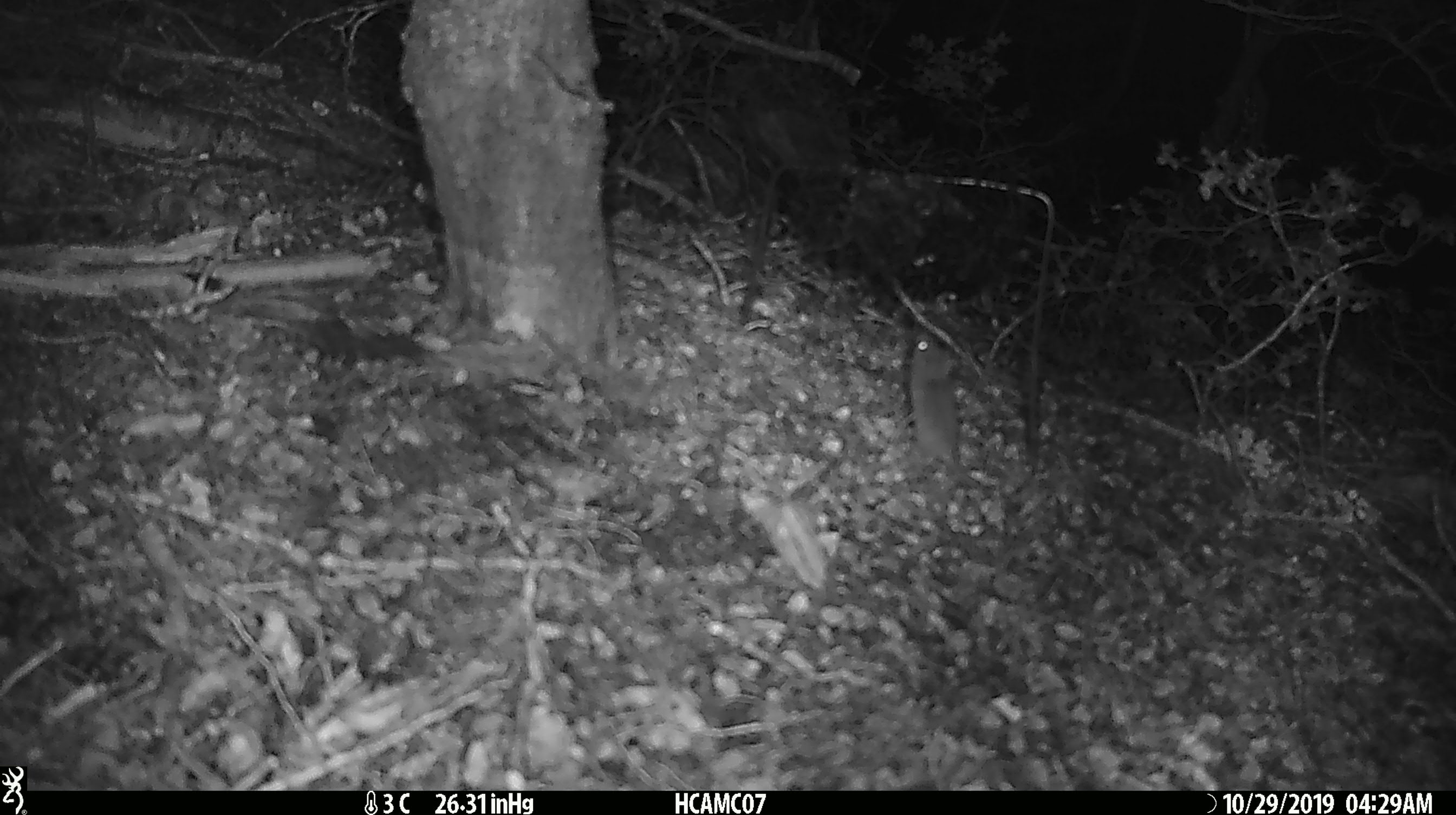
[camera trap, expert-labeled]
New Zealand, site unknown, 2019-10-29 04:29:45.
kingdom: Animalia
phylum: Chordata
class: Mammalia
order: Rodentia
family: Muridae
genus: Mus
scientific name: Mus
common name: mouse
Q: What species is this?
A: Mouse (Mus).